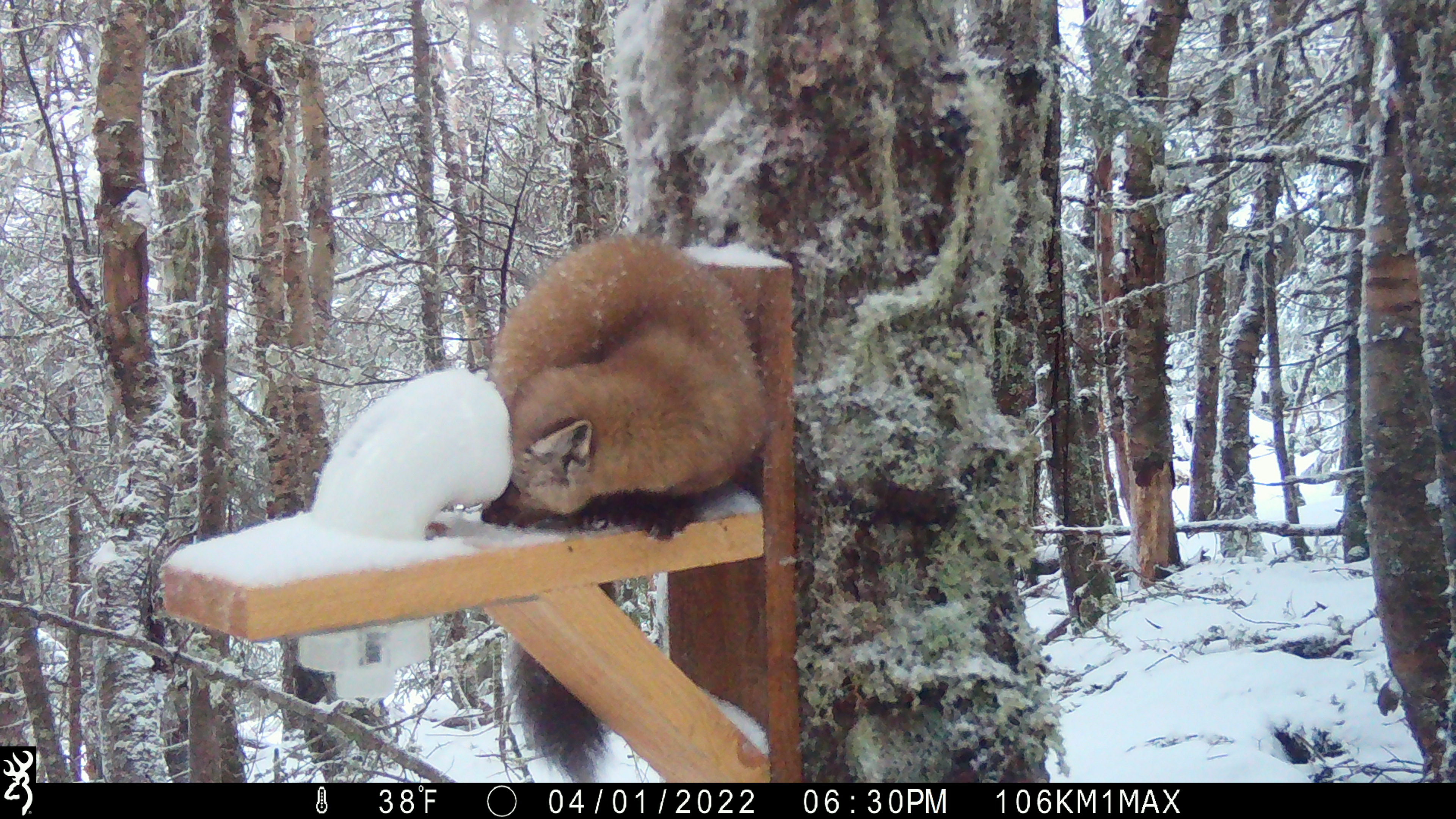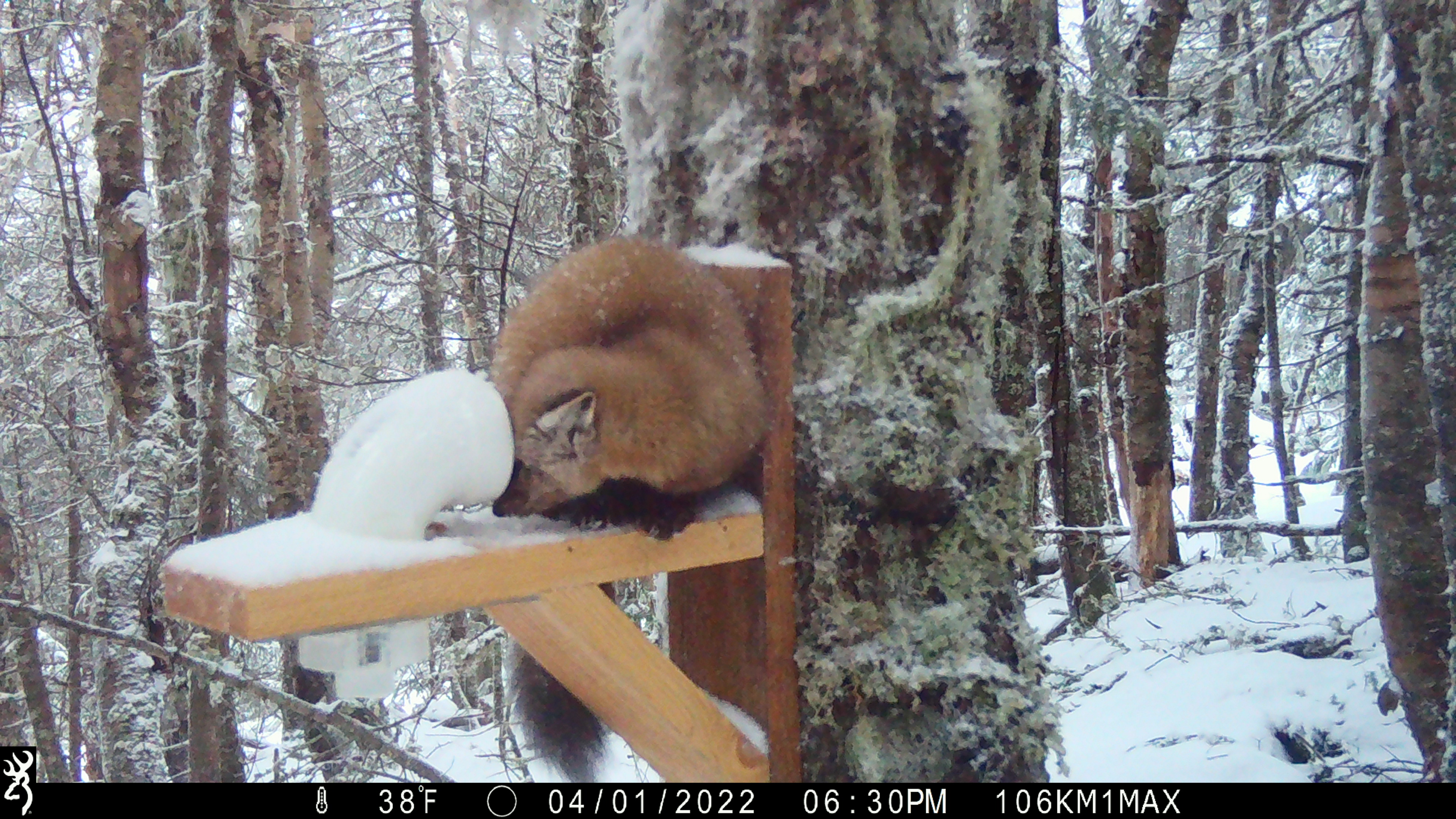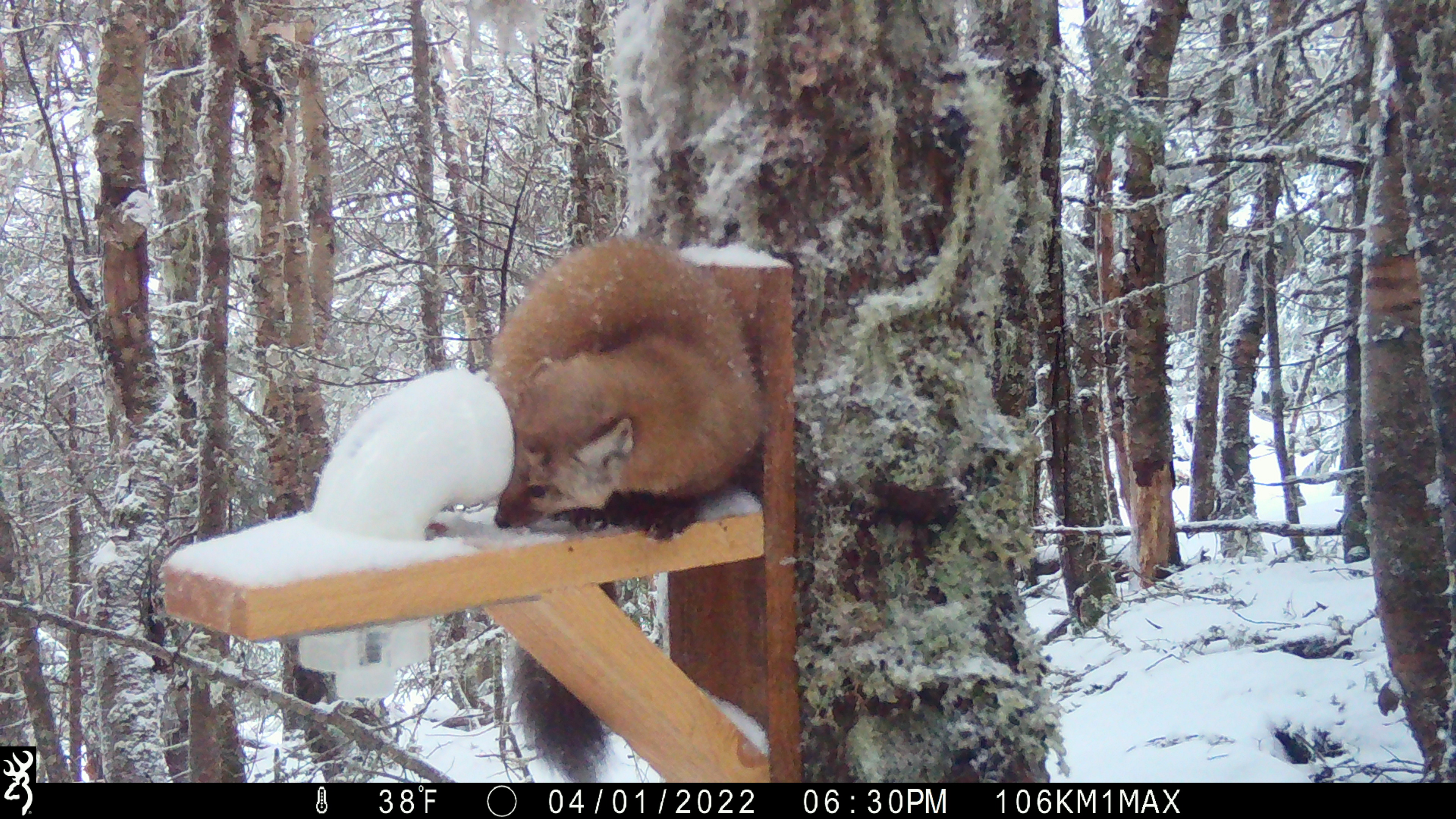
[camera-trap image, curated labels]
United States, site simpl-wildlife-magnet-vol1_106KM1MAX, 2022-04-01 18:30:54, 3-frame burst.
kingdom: Animalia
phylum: Chordata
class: Mammalia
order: Carnivora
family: Mustelidae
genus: Martes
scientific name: Martes americana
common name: american marten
American marten (Martes americana).